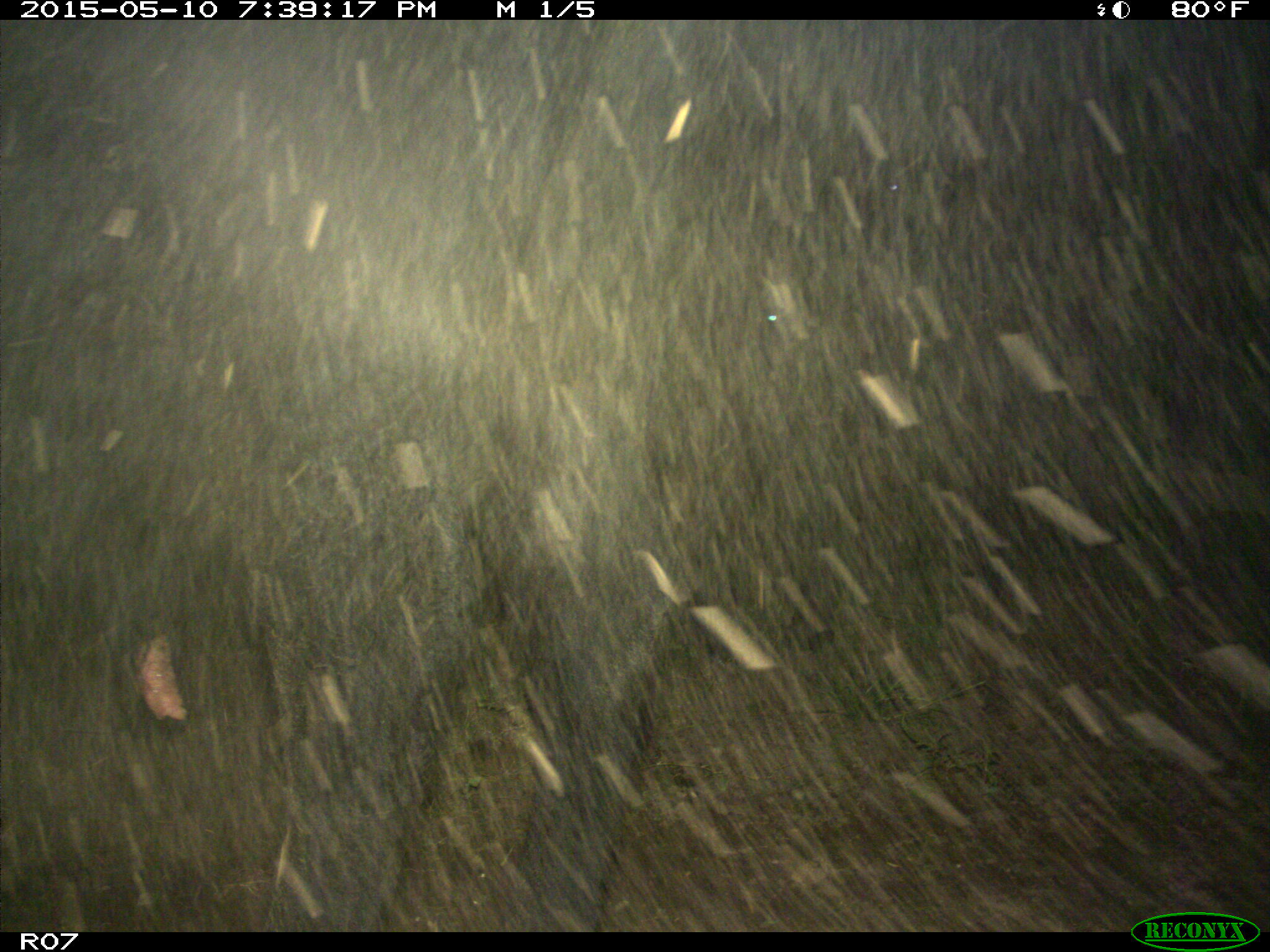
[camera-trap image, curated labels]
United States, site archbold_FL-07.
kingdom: Animalia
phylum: Chordata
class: Mammalia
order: Artiodactyla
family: Bovidae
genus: Bos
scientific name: Bos taurus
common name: domestic cow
Bos taurus (domestic cow).